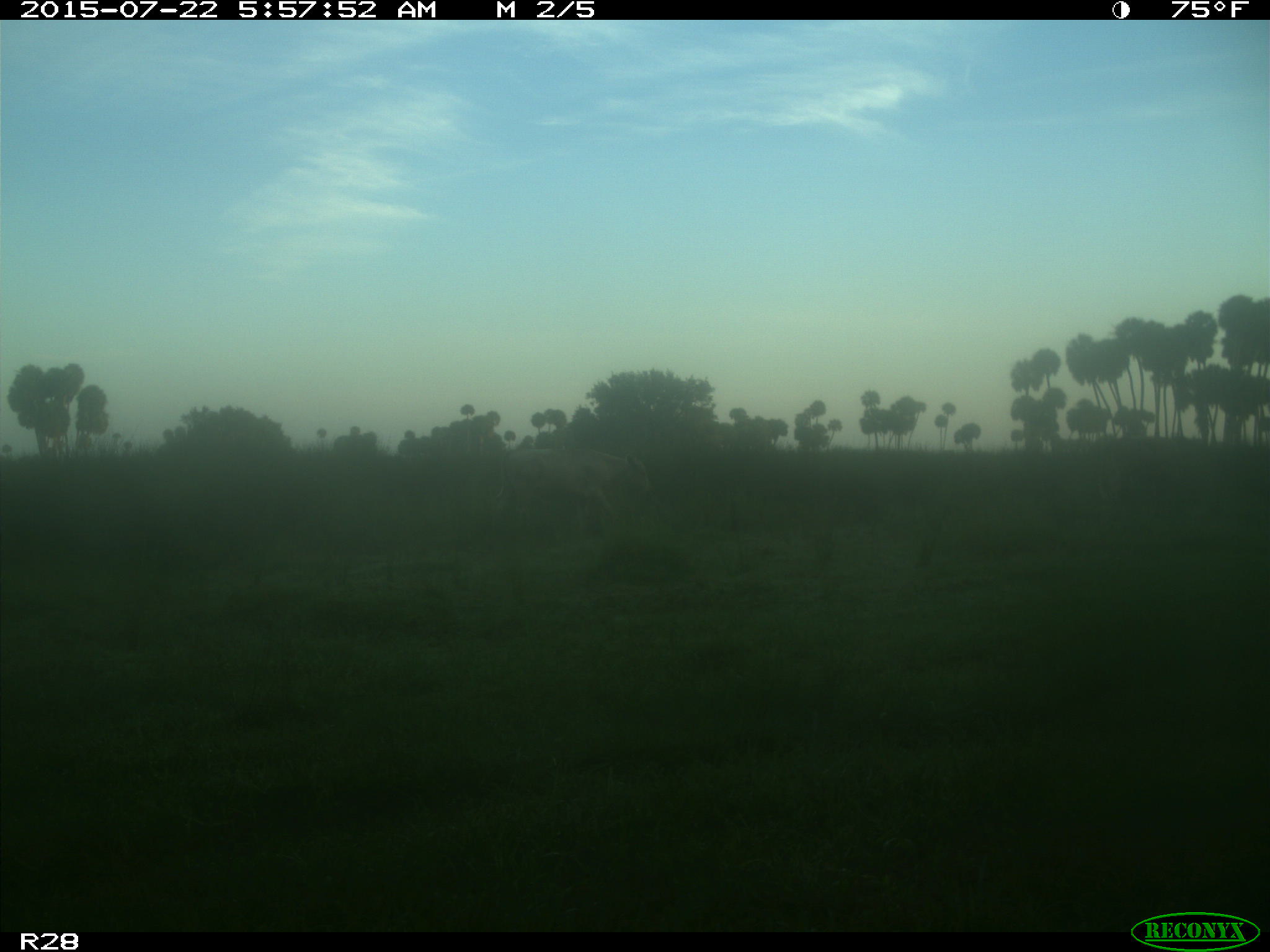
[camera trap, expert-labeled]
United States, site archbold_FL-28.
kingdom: Animalia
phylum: Chordata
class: Mammalia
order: Artiodactyla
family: Bovidae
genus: Bos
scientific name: Bos taurus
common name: domestic cow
Bos taurus (domestic cow).